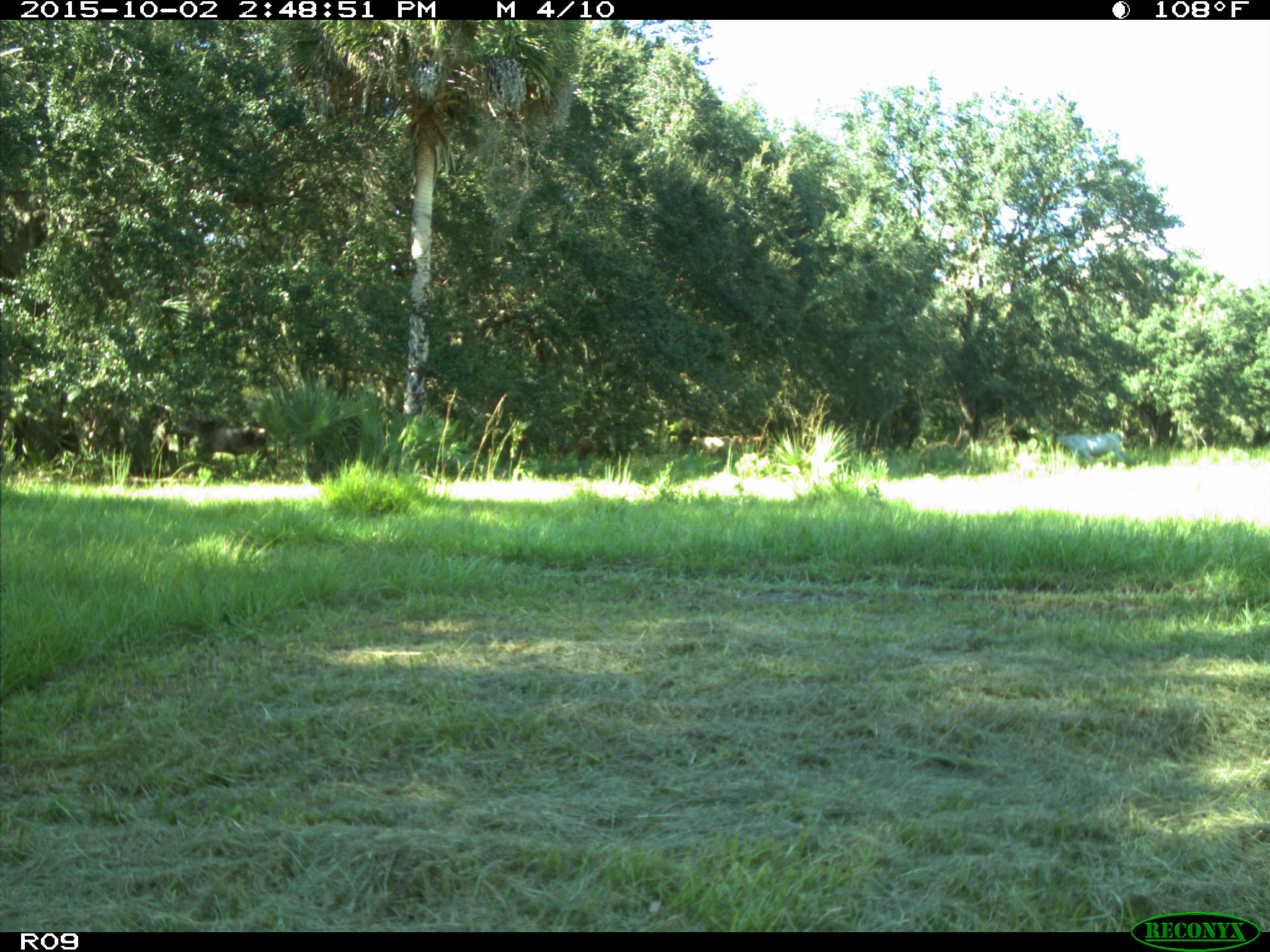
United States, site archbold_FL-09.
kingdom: Animalia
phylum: Chordata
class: Mammalia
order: Artiodactyla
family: Bovidae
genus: Bos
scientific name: Bos taurus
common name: domestic cow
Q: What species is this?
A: Bos taurus (domestic cow).